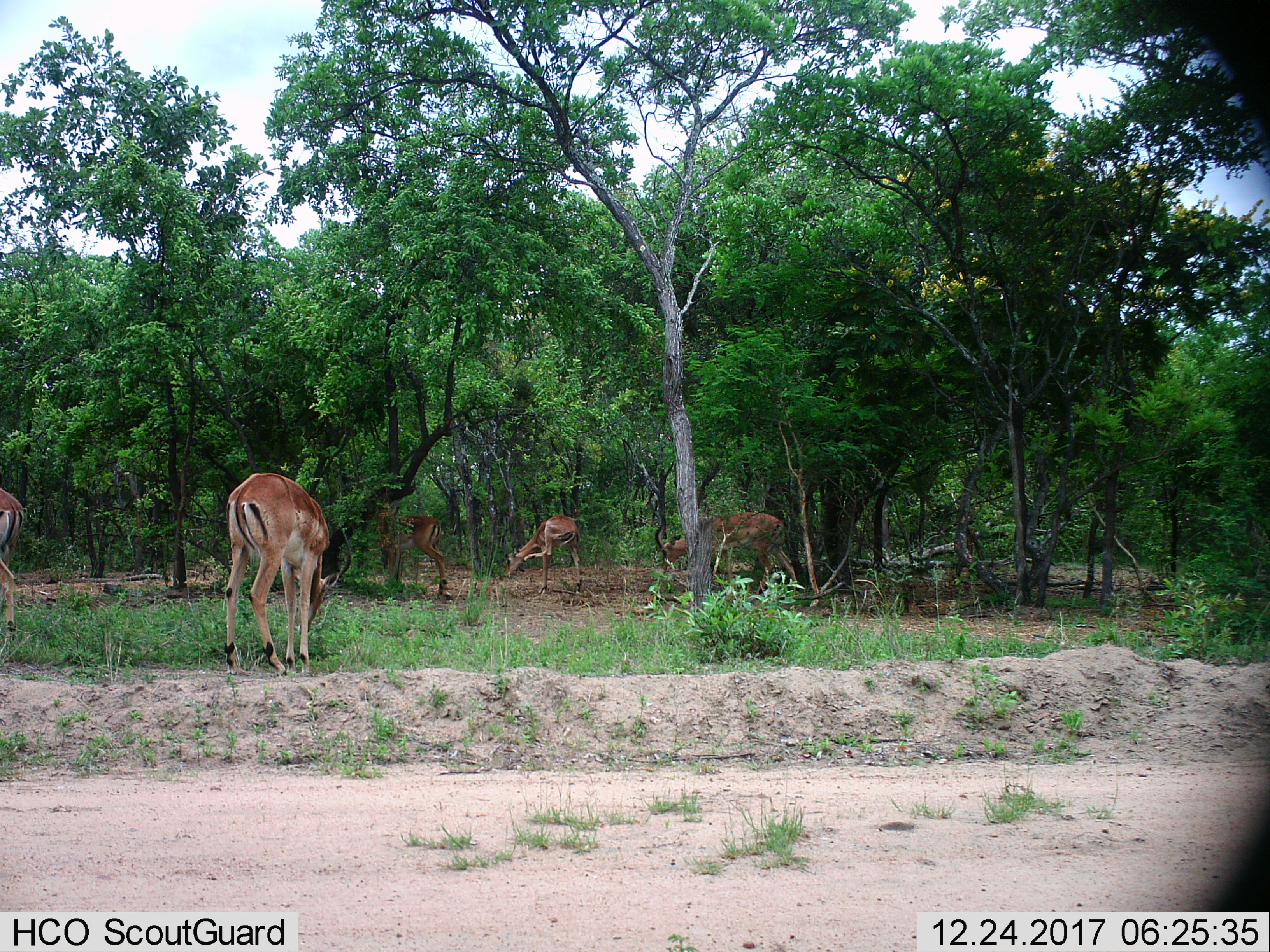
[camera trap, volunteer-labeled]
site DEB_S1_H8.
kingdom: Animalia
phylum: Chordata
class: Mammalia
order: Artiodactyla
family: Bovidae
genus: Aepyceros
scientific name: Aepyceros melampus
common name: impala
Impala (Aepyceros melampus), count 5. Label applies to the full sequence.